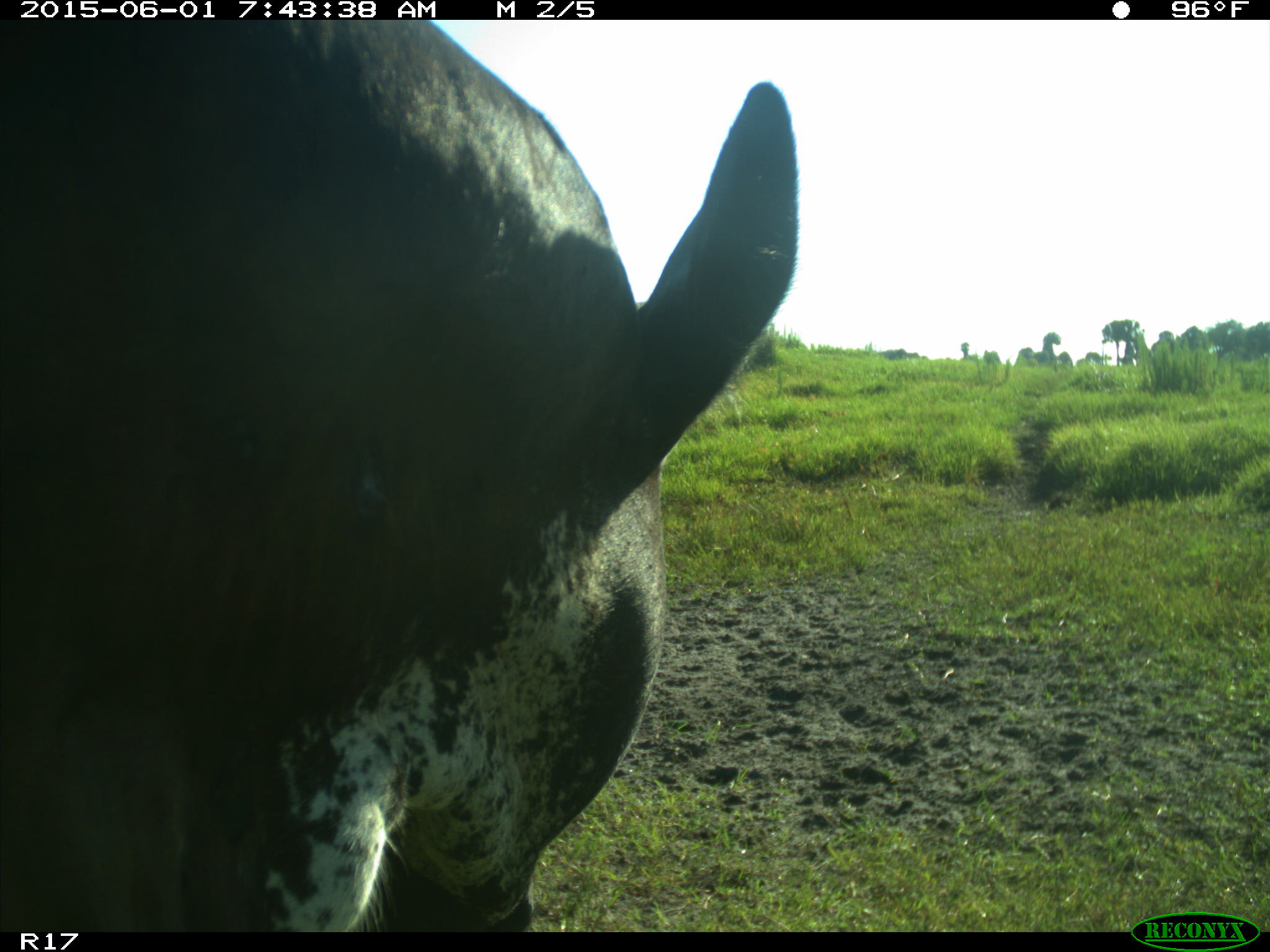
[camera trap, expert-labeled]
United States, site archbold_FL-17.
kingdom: Animalia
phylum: Chordata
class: Mammalia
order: Artiodactyla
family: Bovidae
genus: Bos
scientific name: Bos taurus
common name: domestic cow